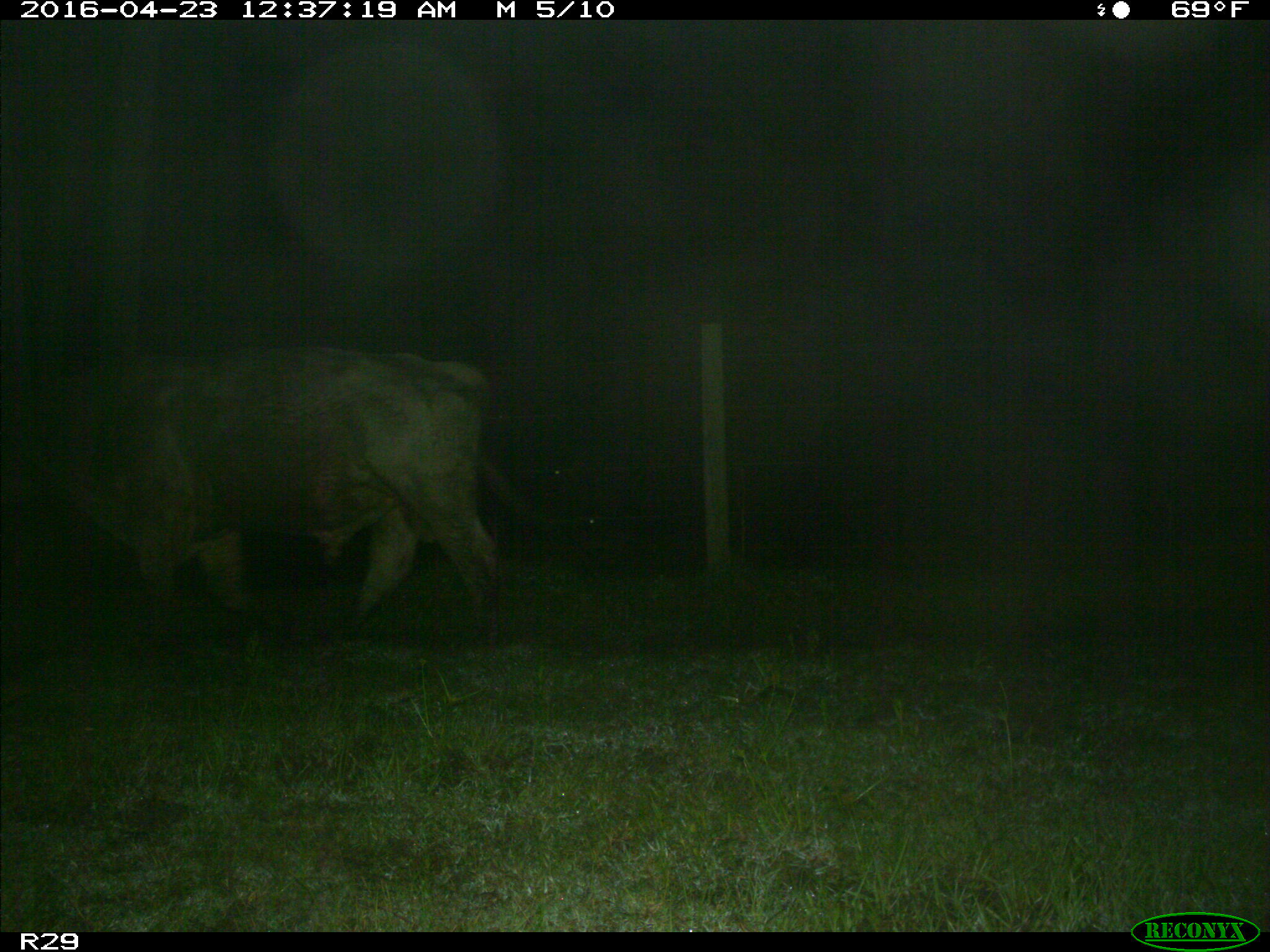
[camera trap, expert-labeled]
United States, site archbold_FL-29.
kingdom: Animalia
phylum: Chordata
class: Mammalia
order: Artiodactyla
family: Bovidae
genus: Bos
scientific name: Bos taurus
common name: domestic cow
Bos taurus (domestic cow).